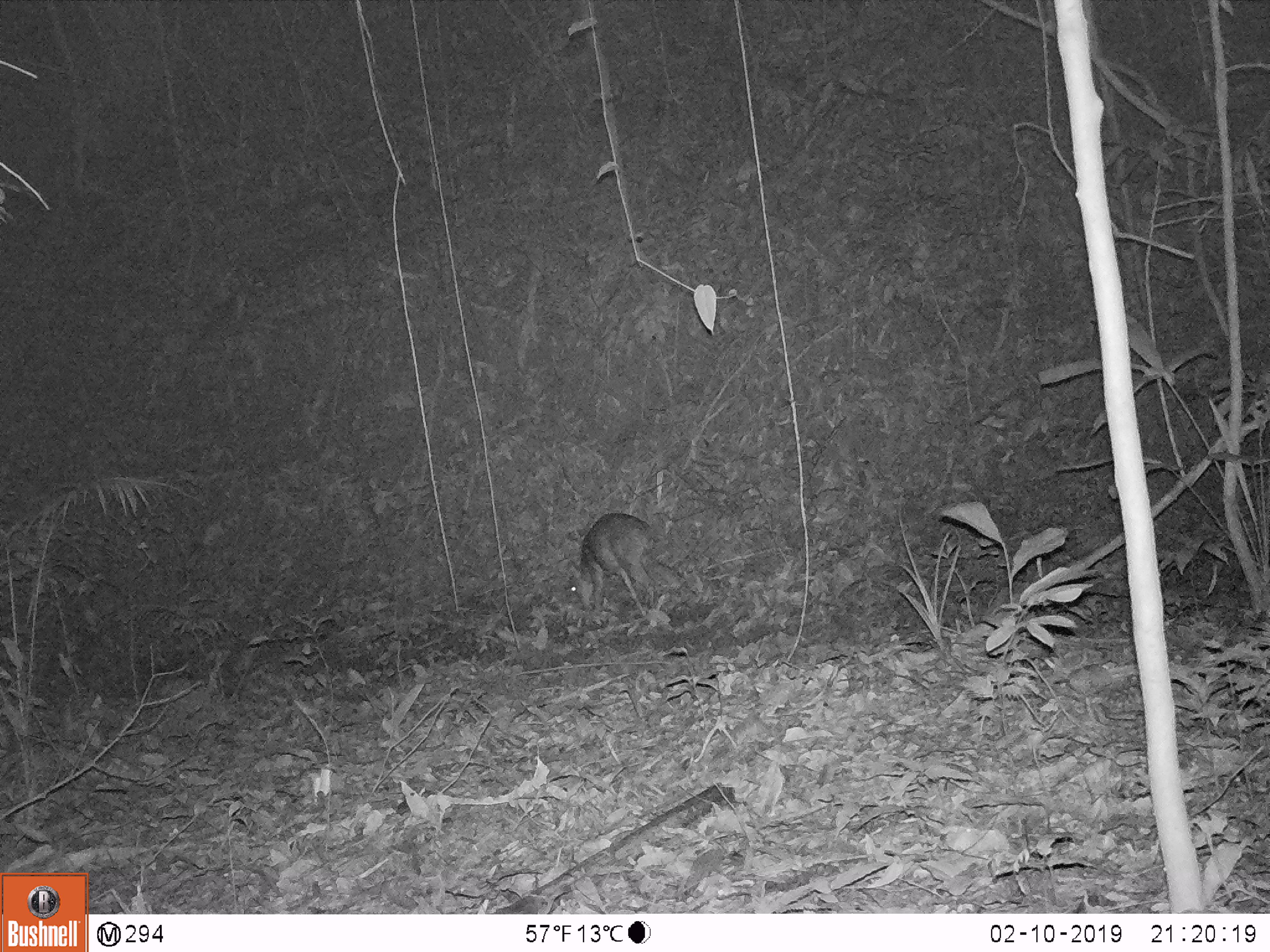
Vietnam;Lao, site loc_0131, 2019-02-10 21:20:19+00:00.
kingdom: Animalia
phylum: Chordata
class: Mammalia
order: Artiodactyla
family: Cervidae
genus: Muntiacus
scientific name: Muntiacus vuquangensis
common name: large-antlered muntjac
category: large antlered muntjac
Large antlered muntjac (large-antlered muntjac) (Muntiacus vuquangensis). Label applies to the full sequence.